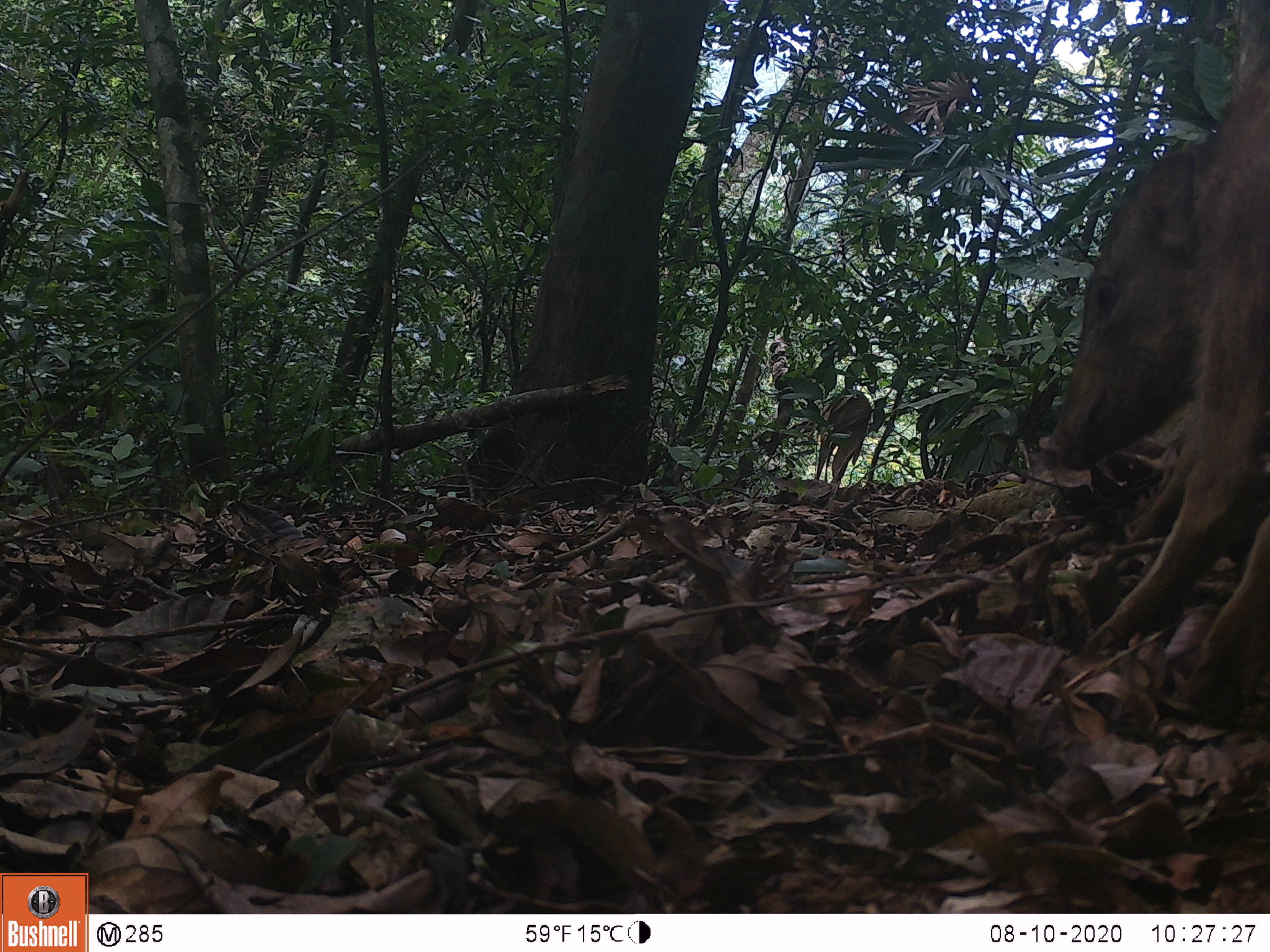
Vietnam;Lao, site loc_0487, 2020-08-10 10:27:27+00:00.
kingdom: Animalia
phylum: Chordata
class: Mammalia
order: Artiodactyla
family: Suidae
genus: Sus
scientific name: Sus scrofa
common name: eurasian wild pig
Eurasian wild pig (Sus scrofa). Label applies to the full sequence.